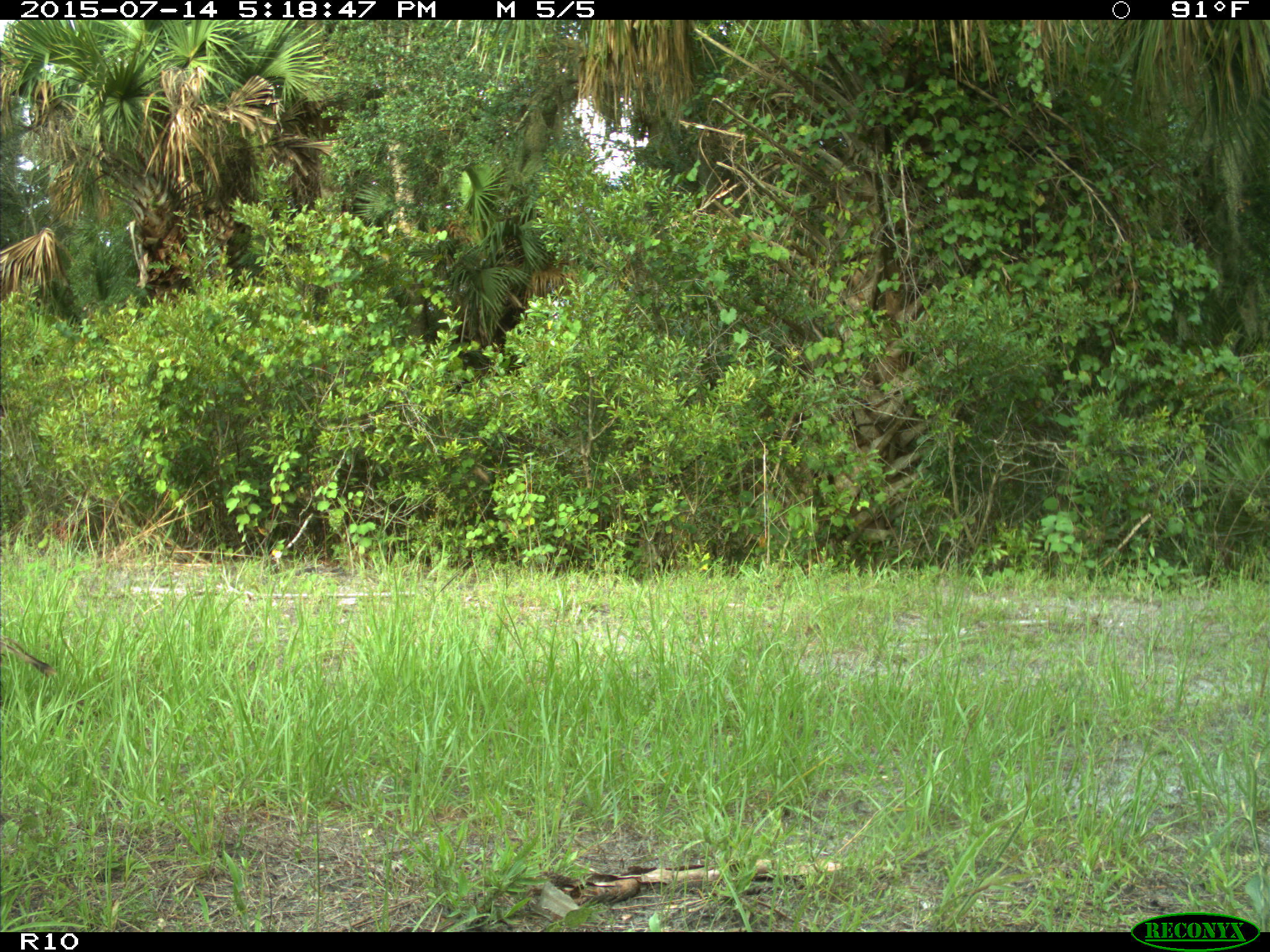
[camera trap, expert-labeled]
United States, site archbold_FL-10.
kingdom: Animalia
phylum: Chordata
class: Aves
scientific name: Aves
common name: birds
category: unidentified bird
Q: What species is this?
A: Unidentified bird (birds) (Aves).